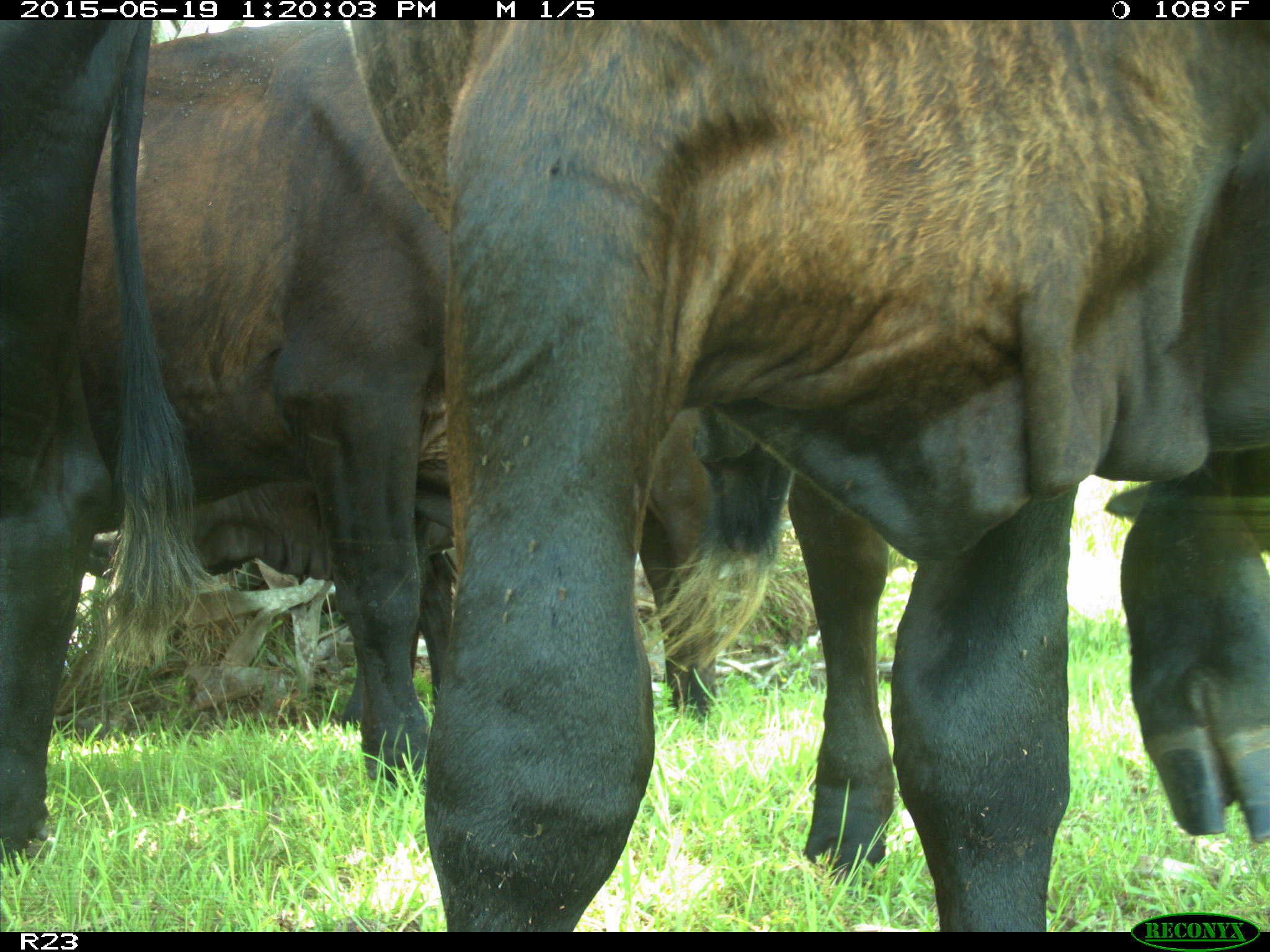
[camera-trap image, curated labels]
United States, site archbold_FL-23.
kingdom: Animalia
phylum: Chordata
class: Mammalia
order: Artiodactyla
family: Cervidae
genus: Odocoileus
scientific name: Odocoileus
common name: deer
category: unidentified deer